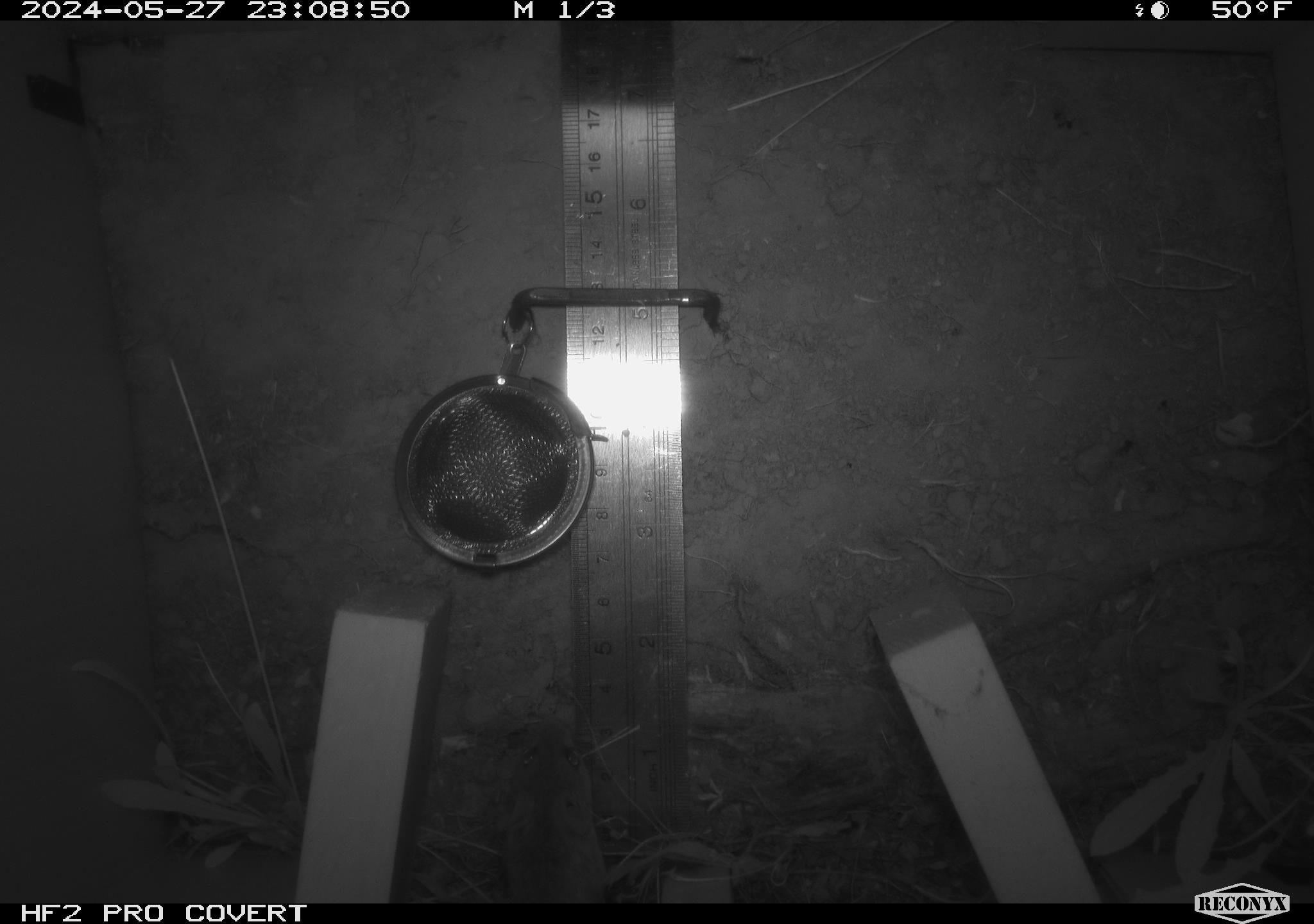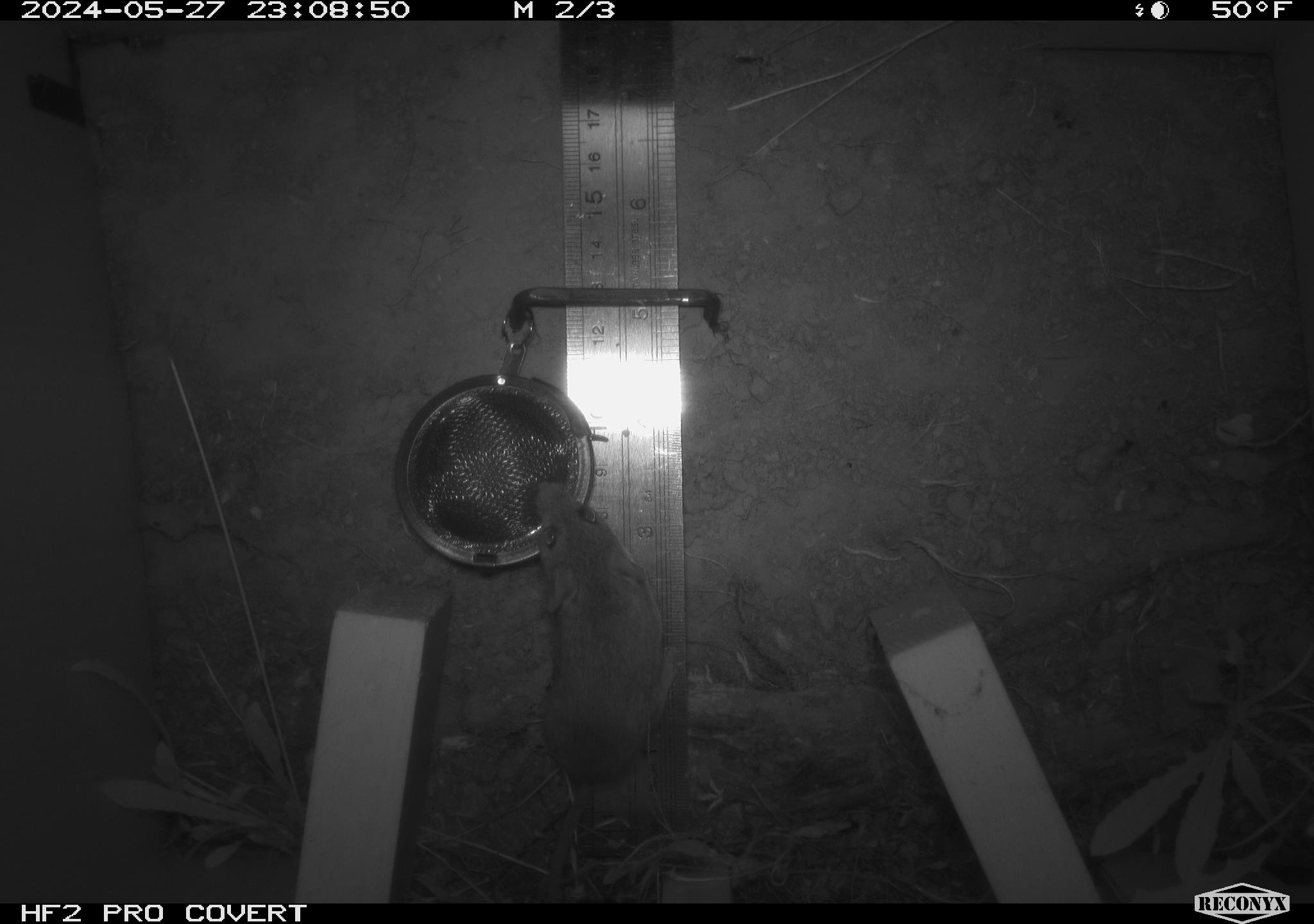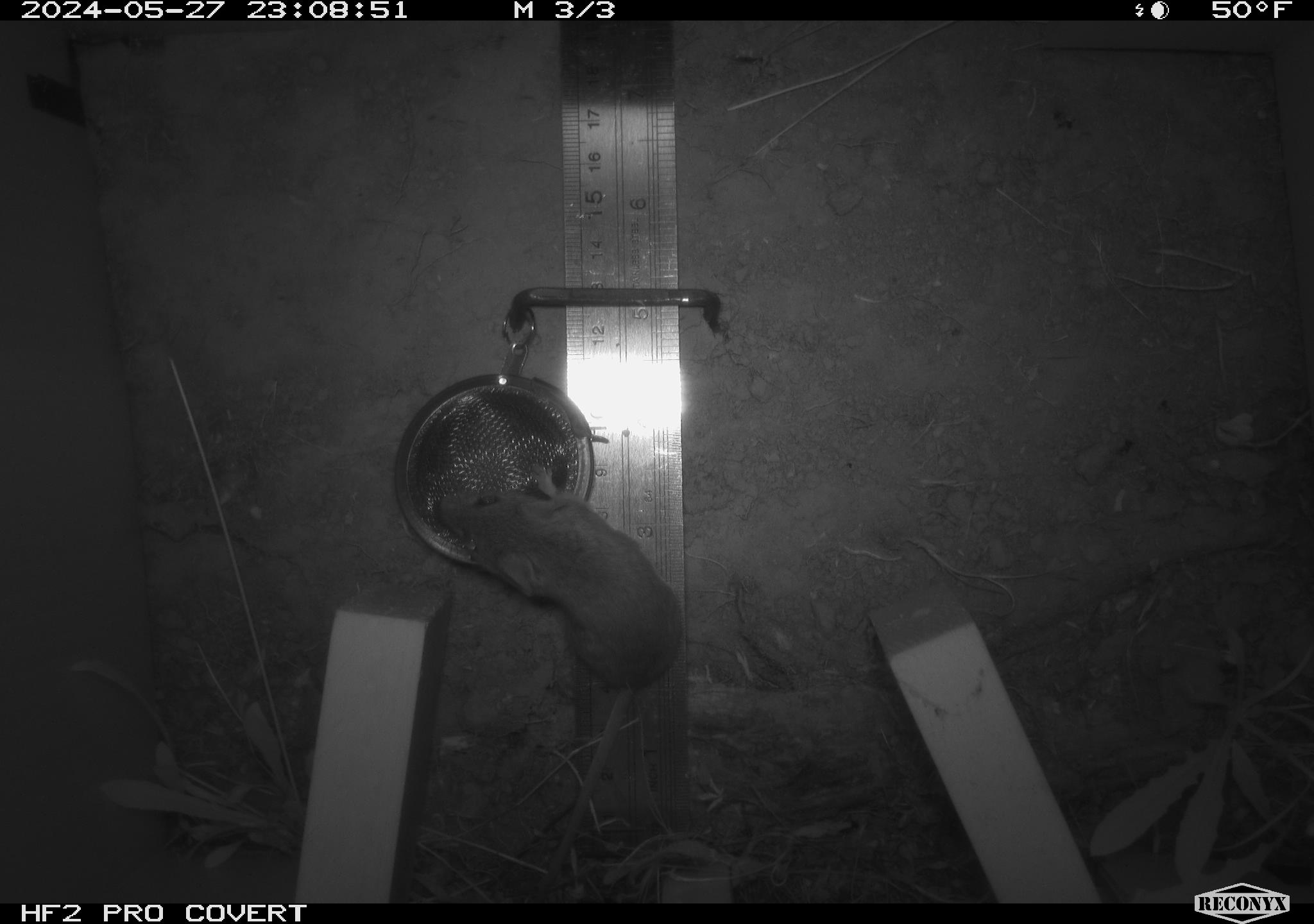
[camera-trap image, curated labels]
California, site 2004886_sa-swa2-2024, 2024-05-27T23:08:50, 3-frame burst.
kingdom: Animalia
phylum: Chordata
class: Mammalia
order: Rodentia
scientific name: Rodentia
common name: mouse species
Mouse species (Rodentia).